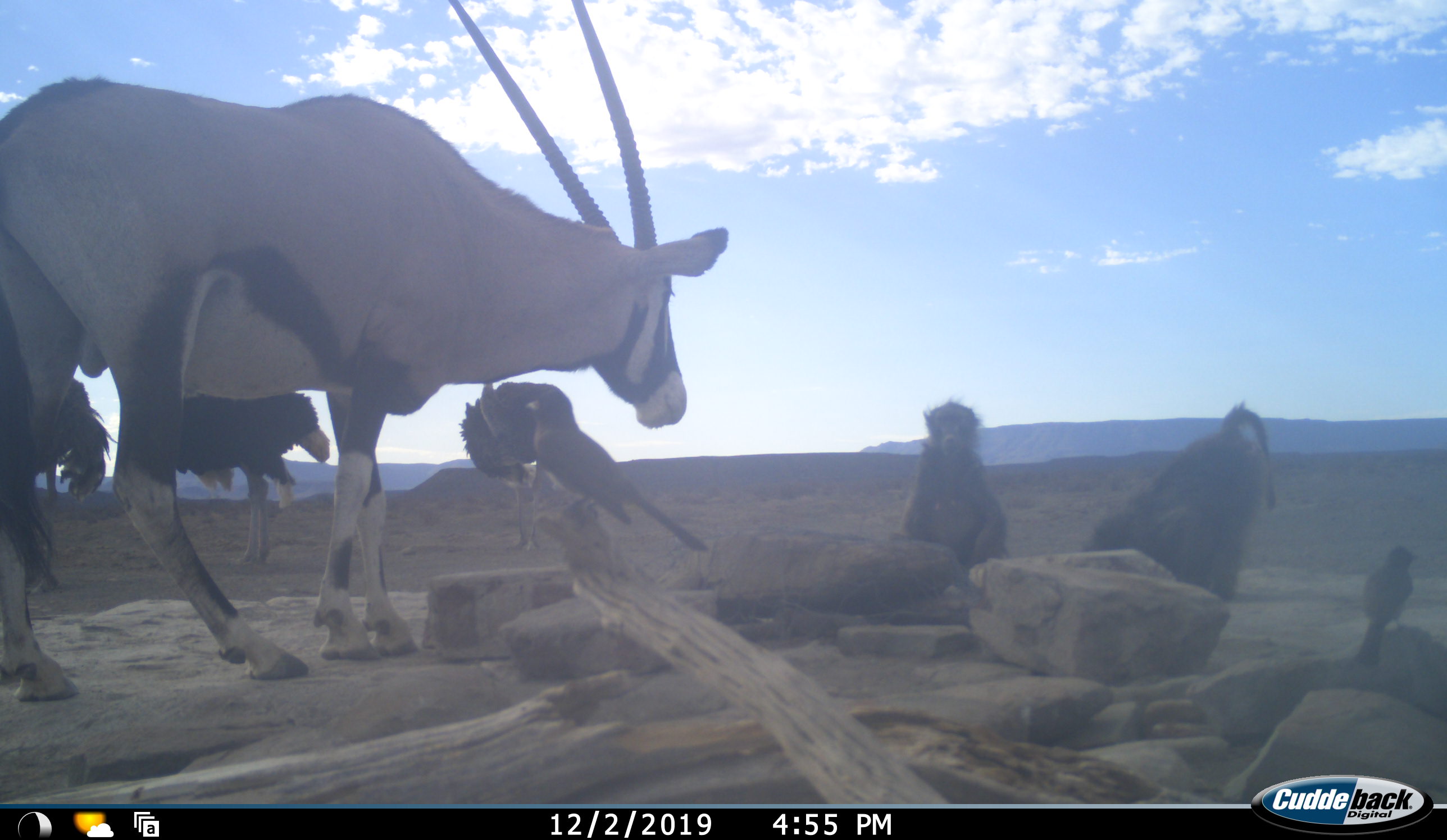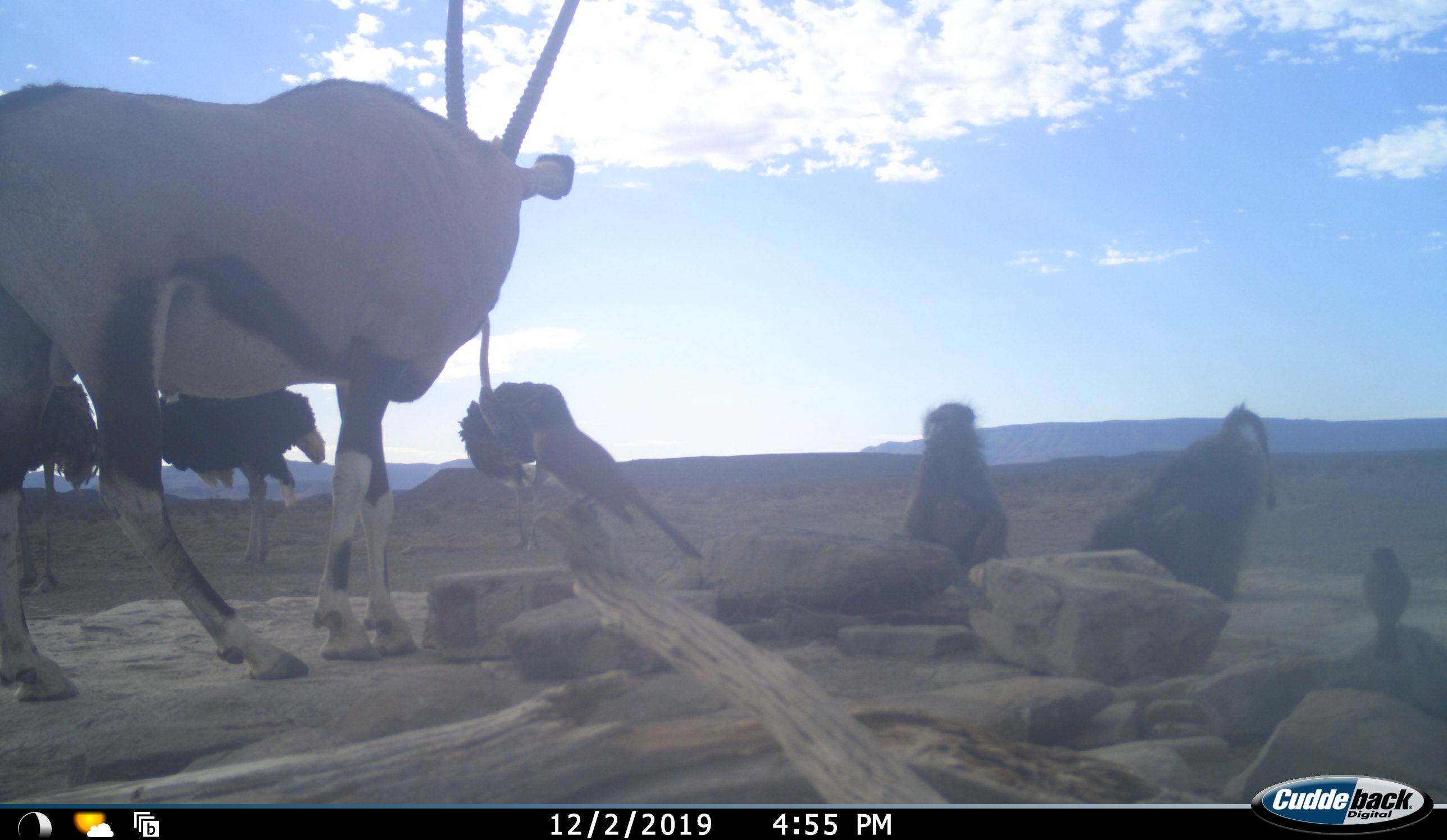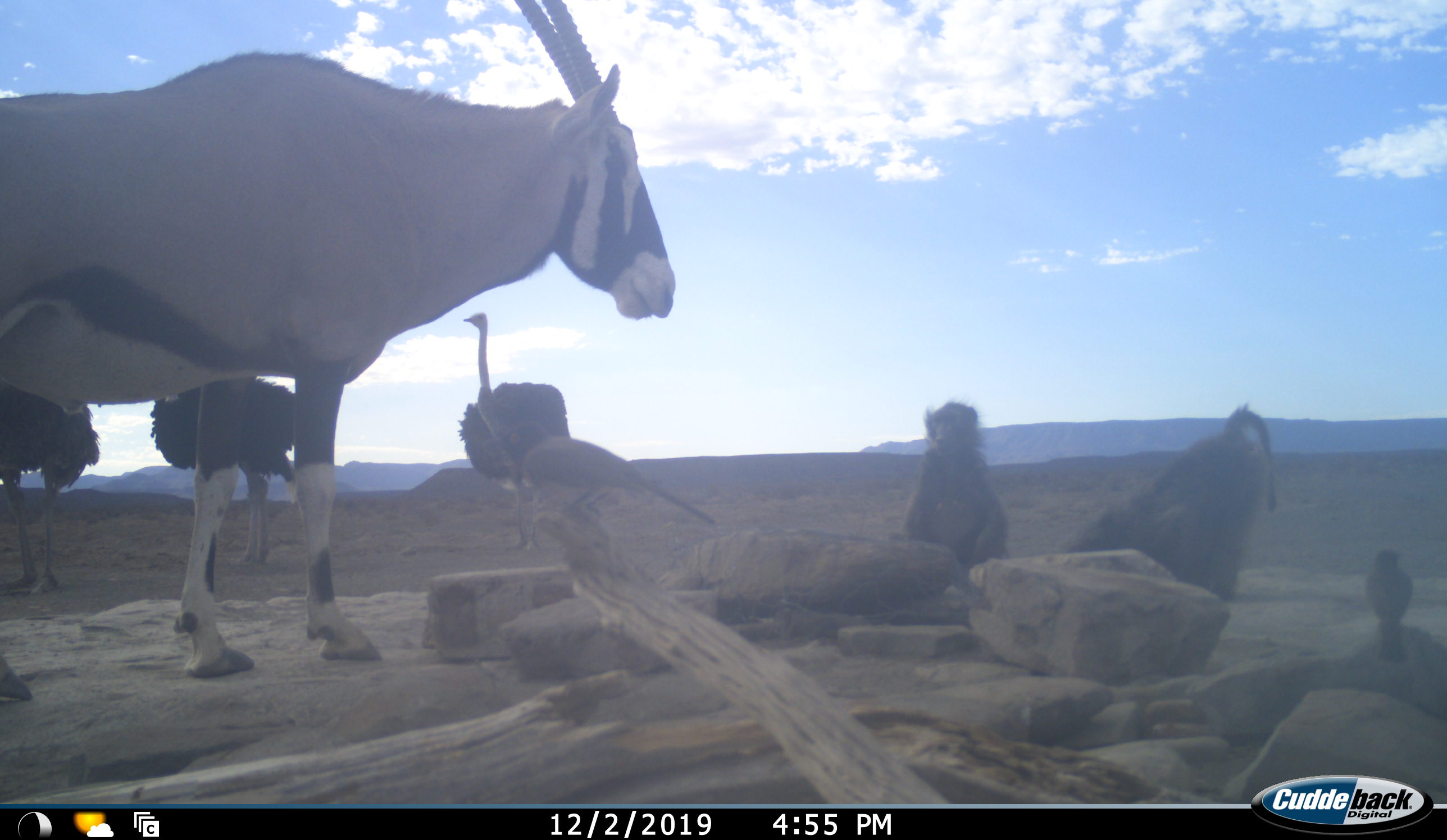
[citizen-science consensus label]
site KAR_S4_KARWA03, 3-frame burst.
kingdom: Animalia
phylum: Chordata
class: Mammalia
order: Primates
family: Cercopithecidae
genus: Papio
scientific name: Papio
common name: baboon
Baboon (Papio), count 2. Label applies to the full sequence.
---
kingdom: Animalia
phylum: Chordata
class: Aves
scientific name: Aves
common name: bird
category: birdother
Birdother (bird) (Aves), count 2. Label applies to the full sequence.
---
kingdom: Animalia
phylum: Chordata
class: Mammalia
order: Artiodactyla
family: Bovidae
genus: Oryx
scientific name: Oryx gazella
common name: gemsbok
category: oryx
Oryx (gemsbok) (Oryx gazella), count 1. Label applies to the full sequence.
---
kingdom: Animalia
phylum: Chordata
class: Aves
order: Struthioniformes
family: Struthionidae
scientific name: Struthionidae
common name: ostrich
Ostrich (Struthionidae), count 3. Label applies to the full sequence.